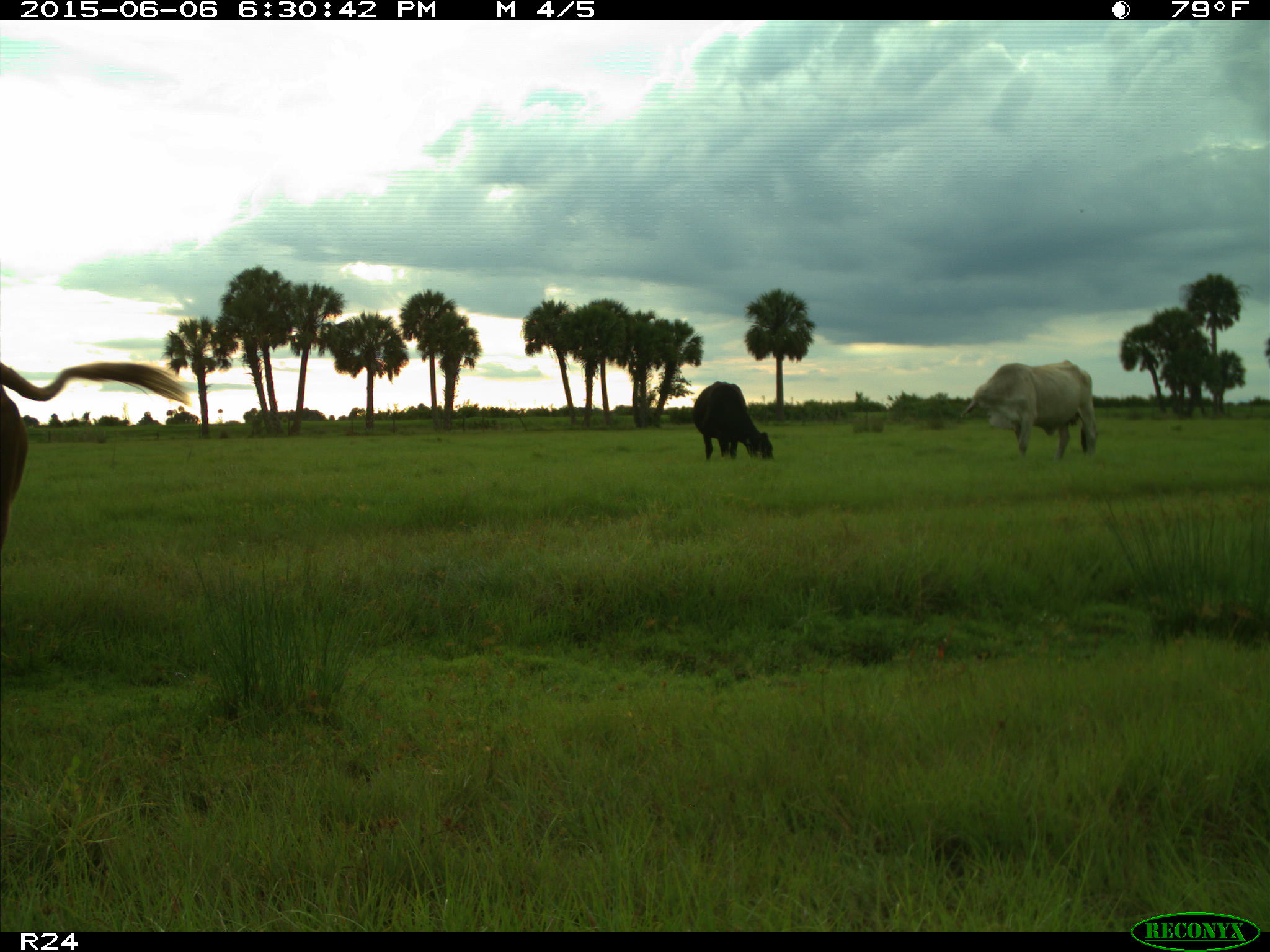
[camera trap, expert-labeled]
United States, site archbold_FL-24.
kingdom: Animalia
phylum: Chordata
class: Mammalia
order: Artiodactyla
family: Bovidae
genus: Bos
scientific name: Bos taurus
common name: domestic cow